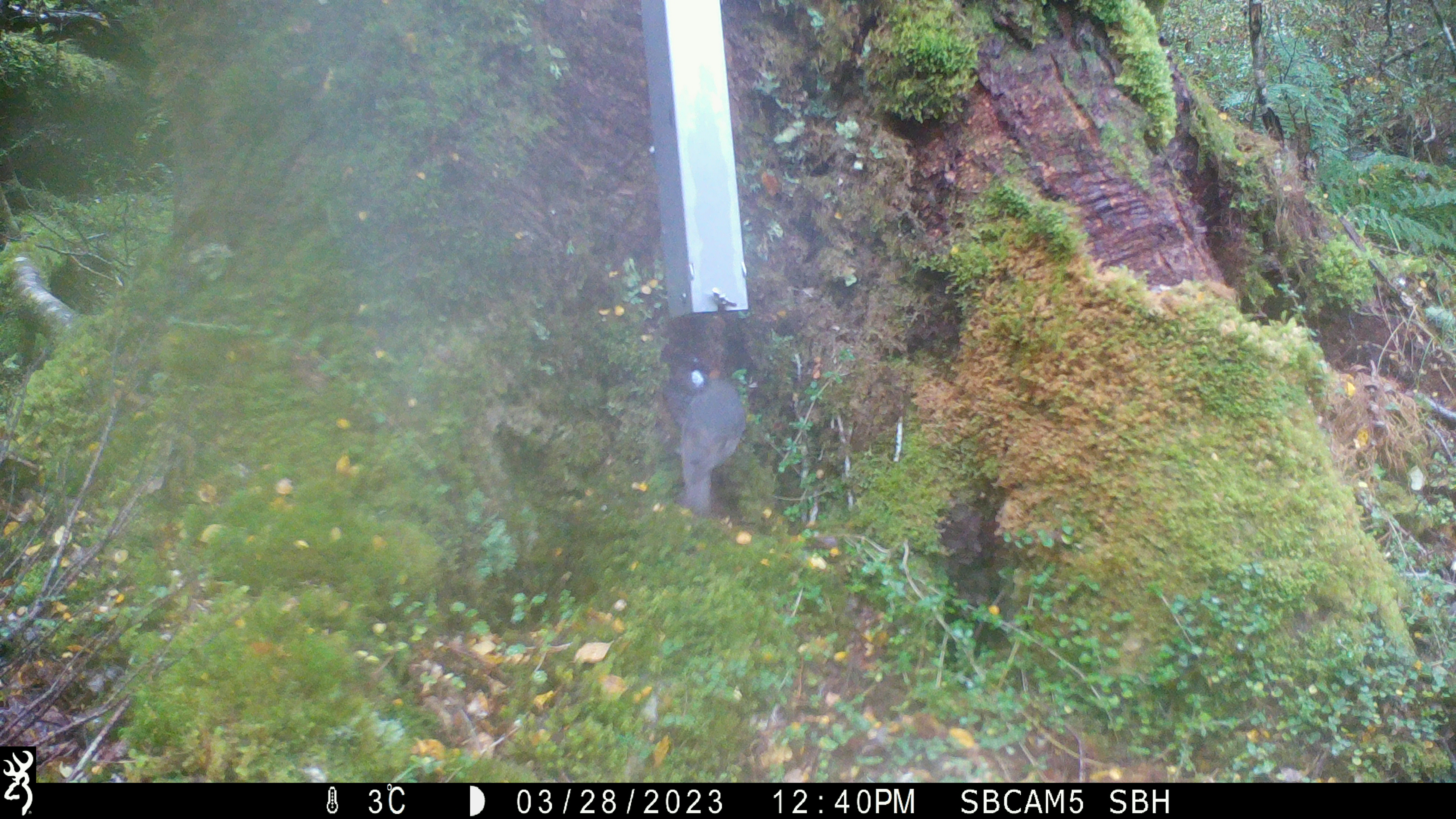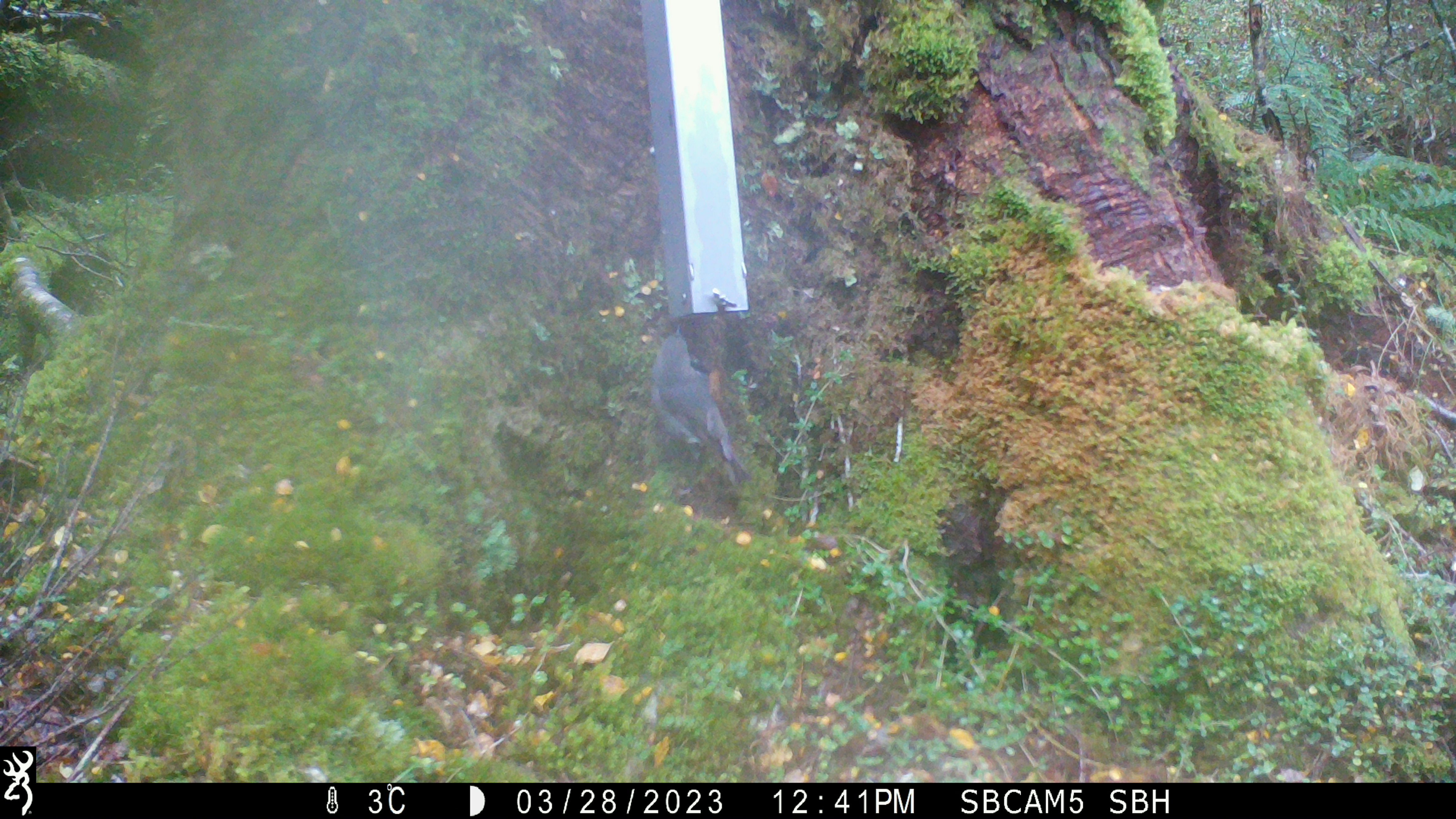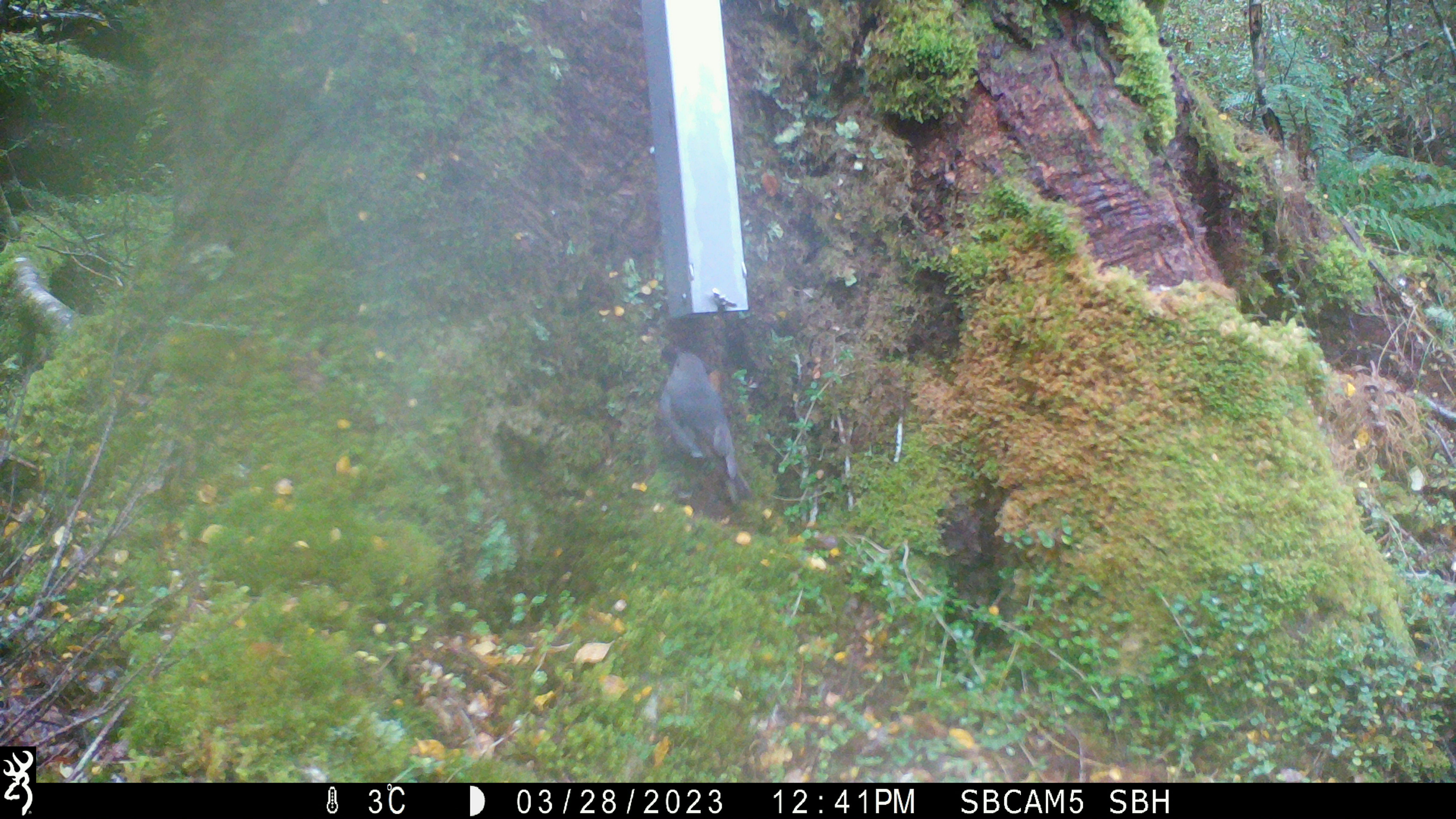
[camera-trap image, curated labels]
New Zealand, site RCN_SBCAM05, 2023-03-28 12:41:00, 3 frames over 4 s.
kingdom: Animalia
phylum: Chordata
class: Aves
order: Passeriformes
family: Petroicidae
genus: Petroica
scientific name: Petroica australis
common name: new zealand robin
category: robin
Robin (new zealand robin) (Petroica australis).